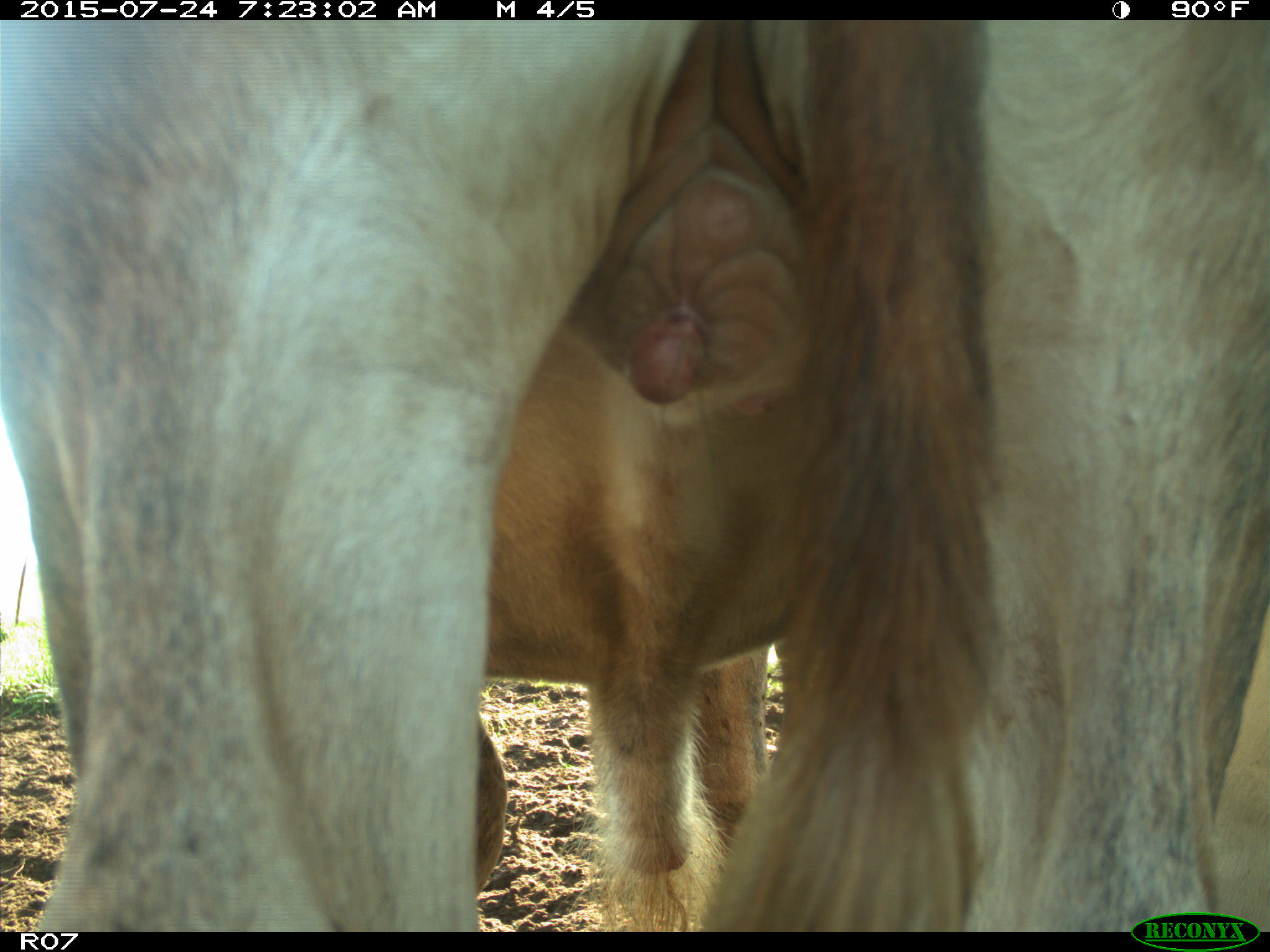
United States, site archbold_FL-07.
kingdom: Animalia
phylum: Chordata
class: Mammalia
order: Artiodactyla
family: Bovidae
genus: Bos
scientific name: Bos taurus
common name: domestic cow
Bos taurus (domestic cow).